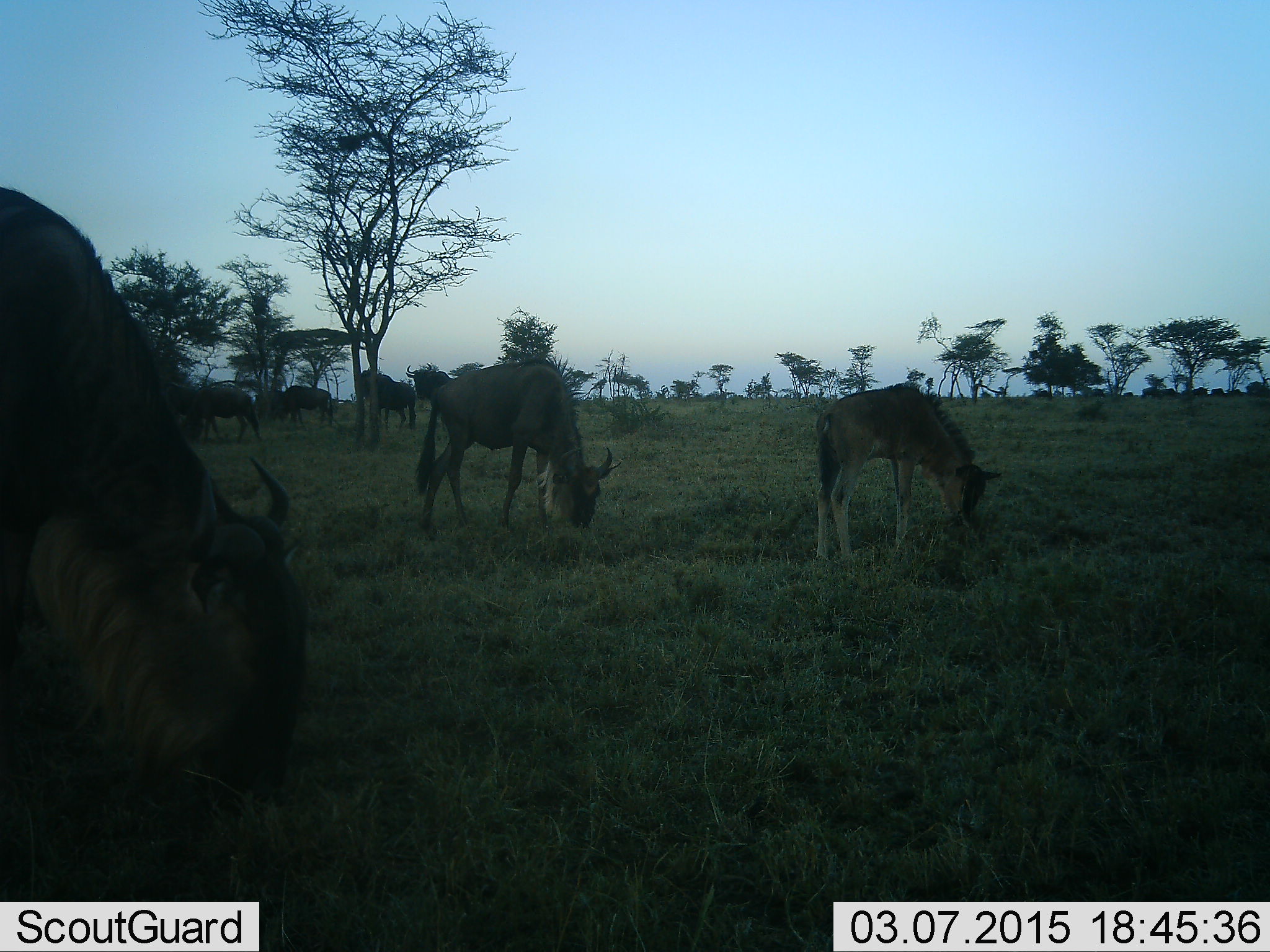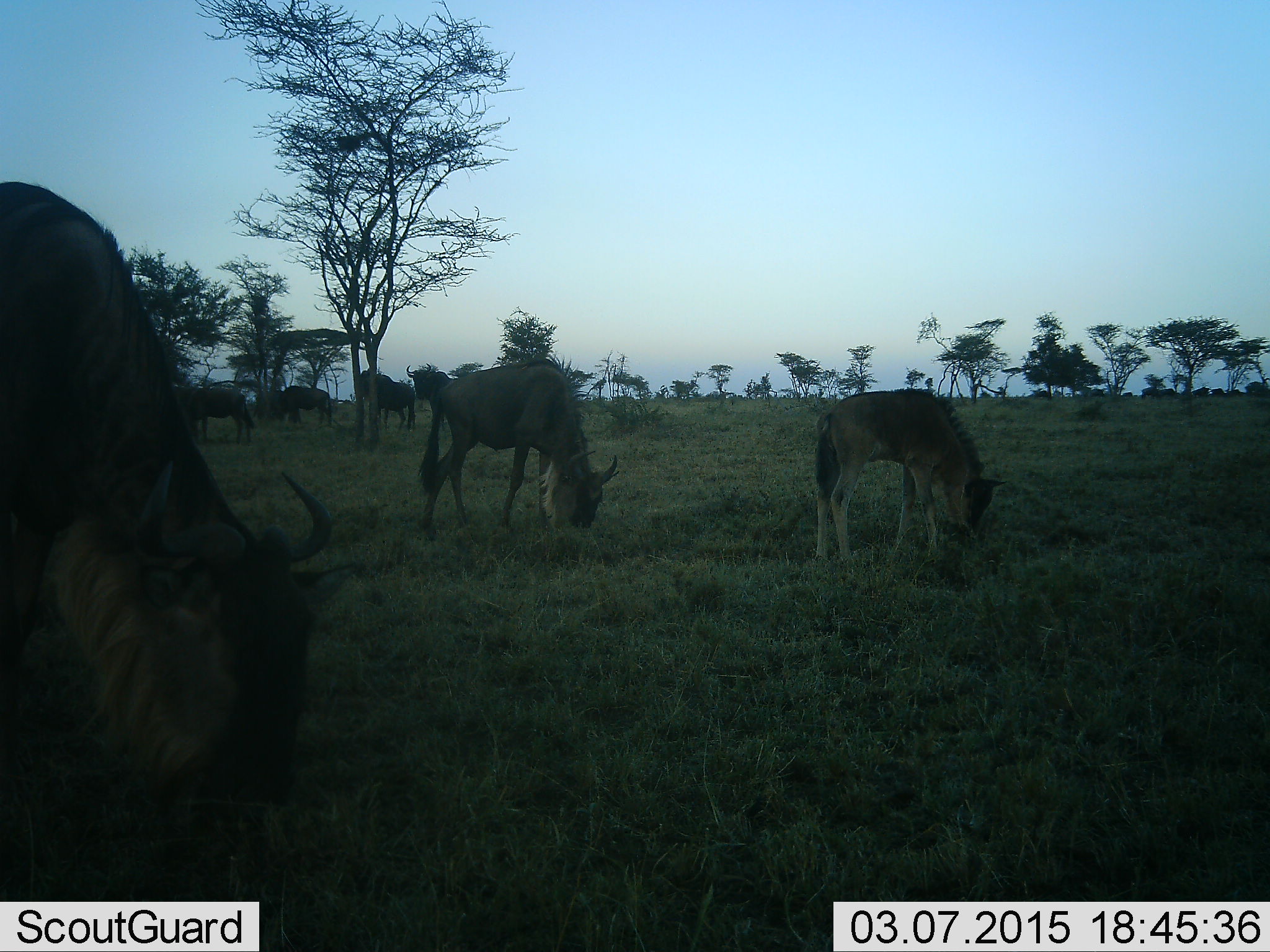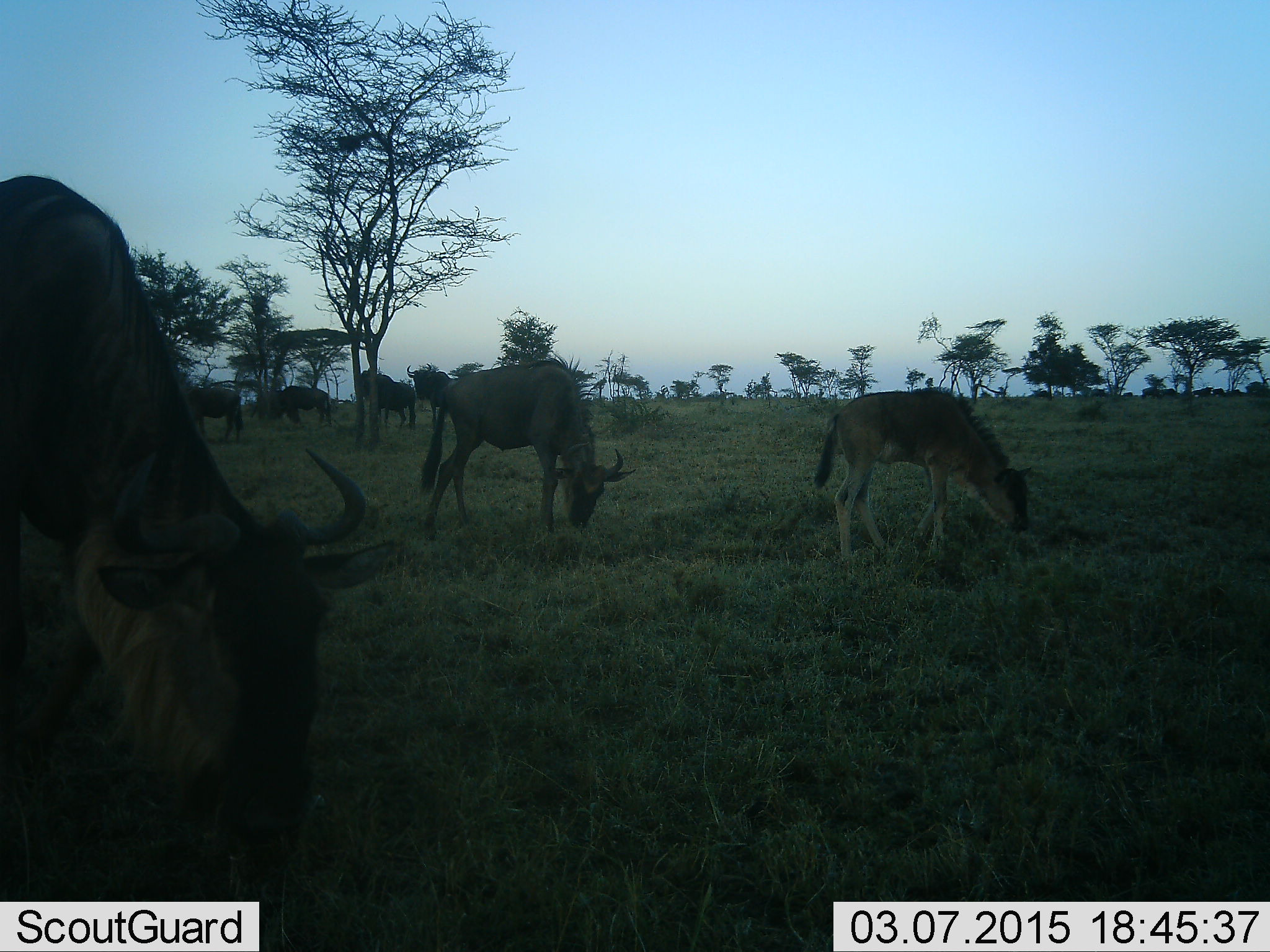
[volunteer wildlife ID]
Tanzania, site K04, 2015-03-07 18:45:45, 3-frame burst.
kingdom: Animalia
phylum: Chordata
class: Mammalia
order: Artiodactyla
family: Bovidae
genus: Connochaetes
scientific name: Connochaetes taurinus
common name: blue wildebeest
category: wildebeest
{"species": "wildebeest (blue wildebeest) (Connochaetes taurinus)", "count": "7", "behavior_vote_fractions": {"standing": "50%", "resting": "0%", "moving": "10%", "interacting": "0%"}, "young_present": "60%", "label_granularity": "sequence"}